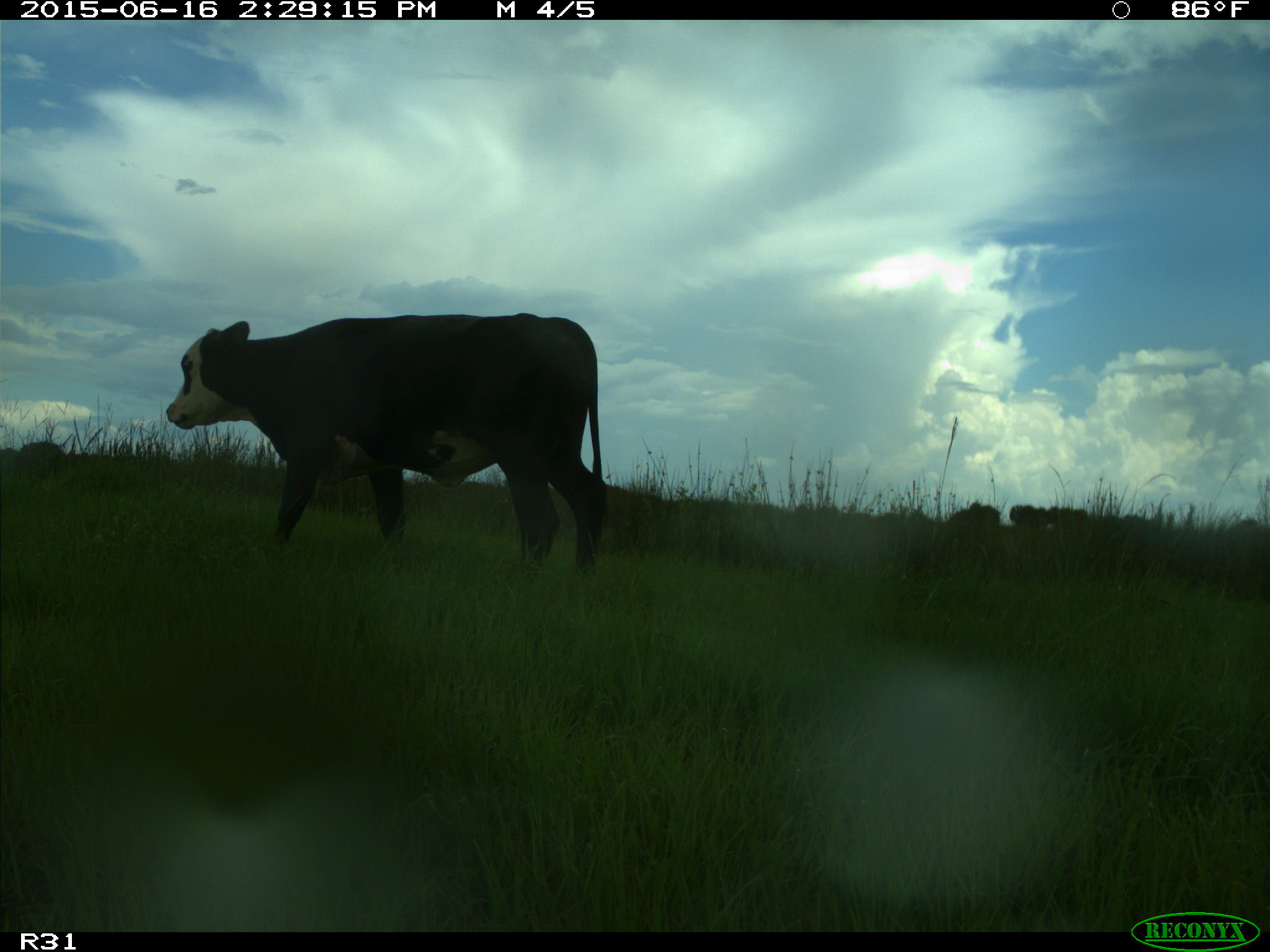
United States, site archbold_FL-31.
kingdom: Animalia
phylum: Chordata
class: Mammalia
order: Artiodactyla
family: Bovidae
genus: Bos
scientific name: Bos taurus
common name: domestic cow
Bos taurus (domestic cow).